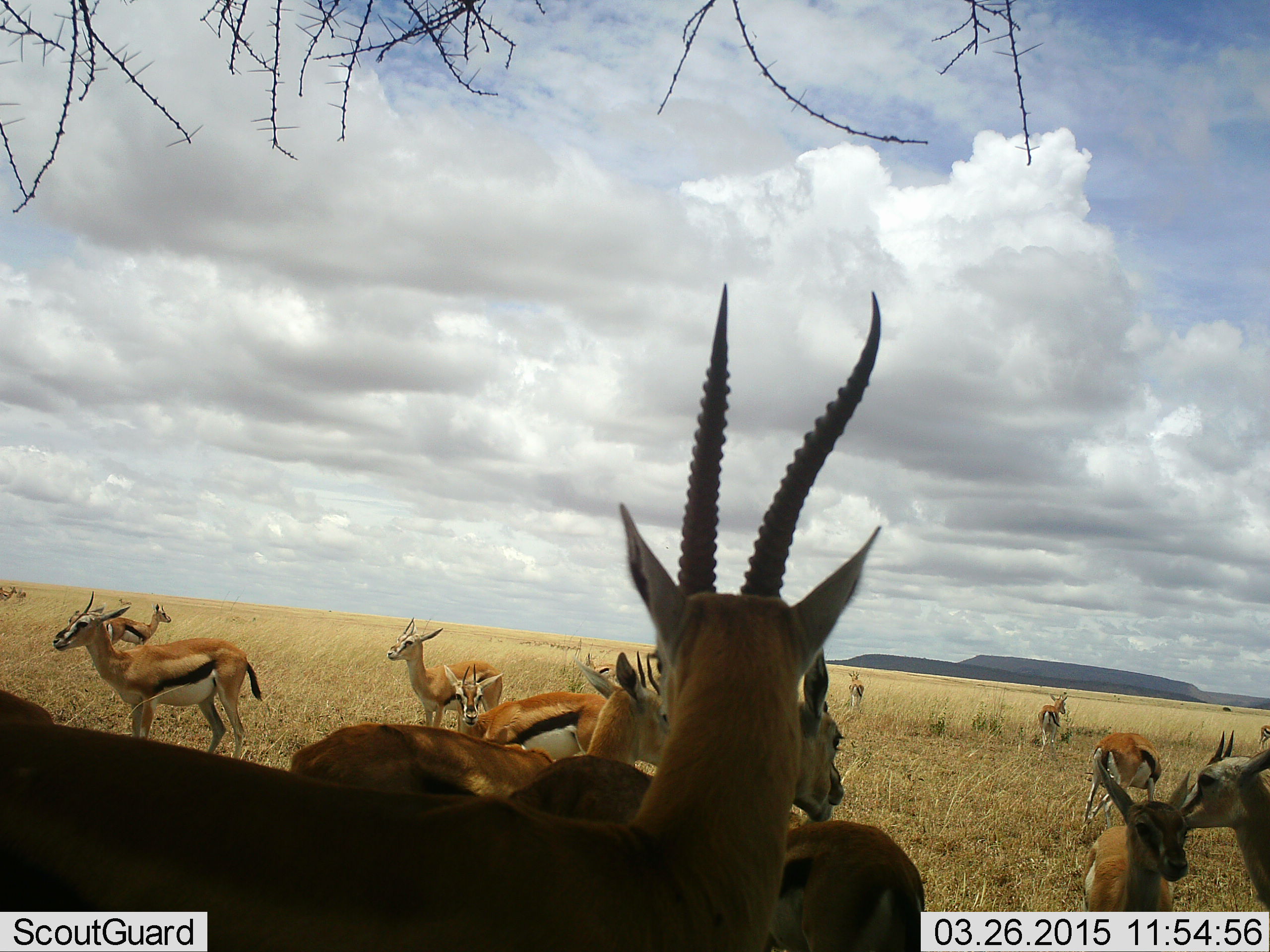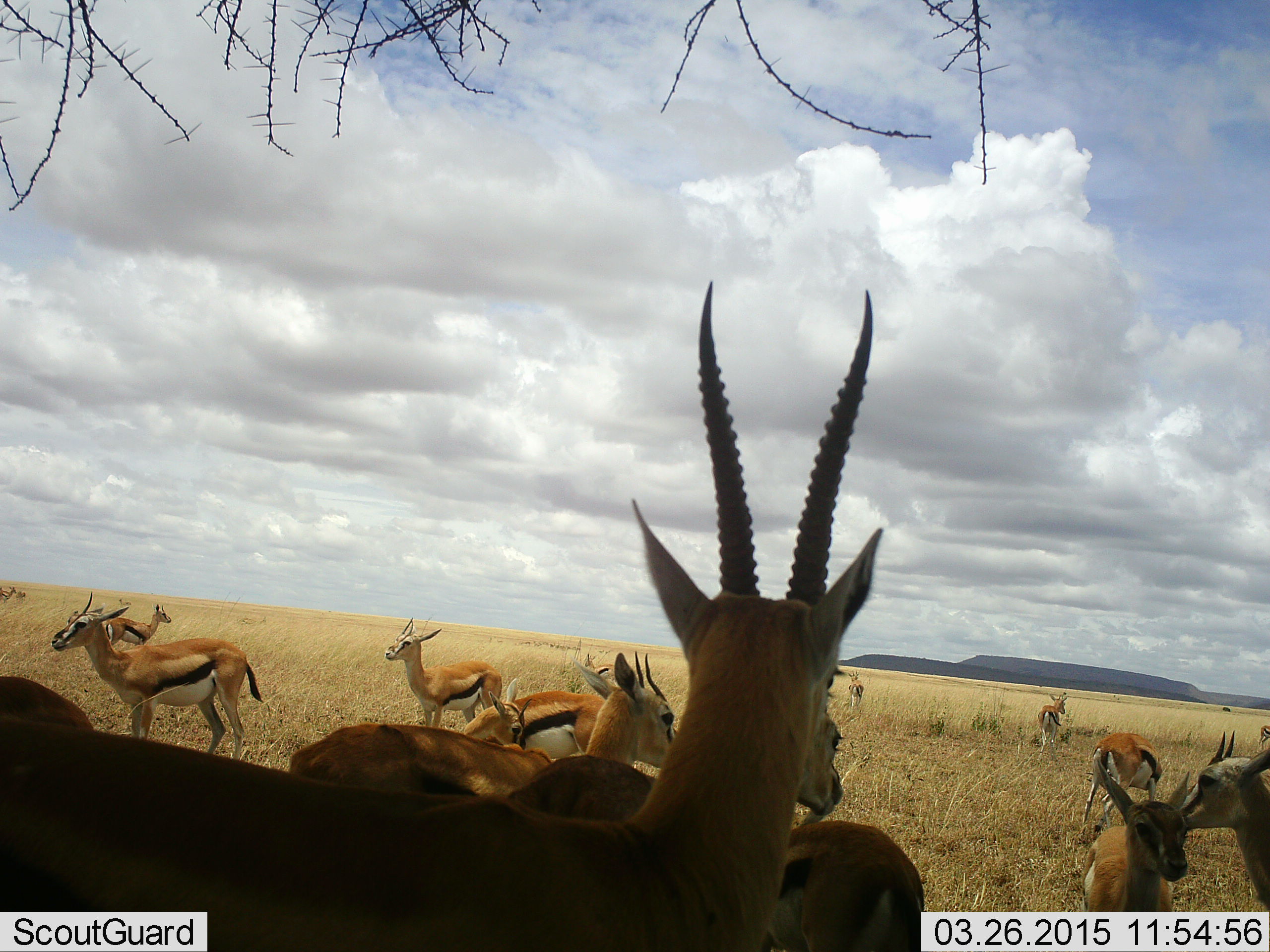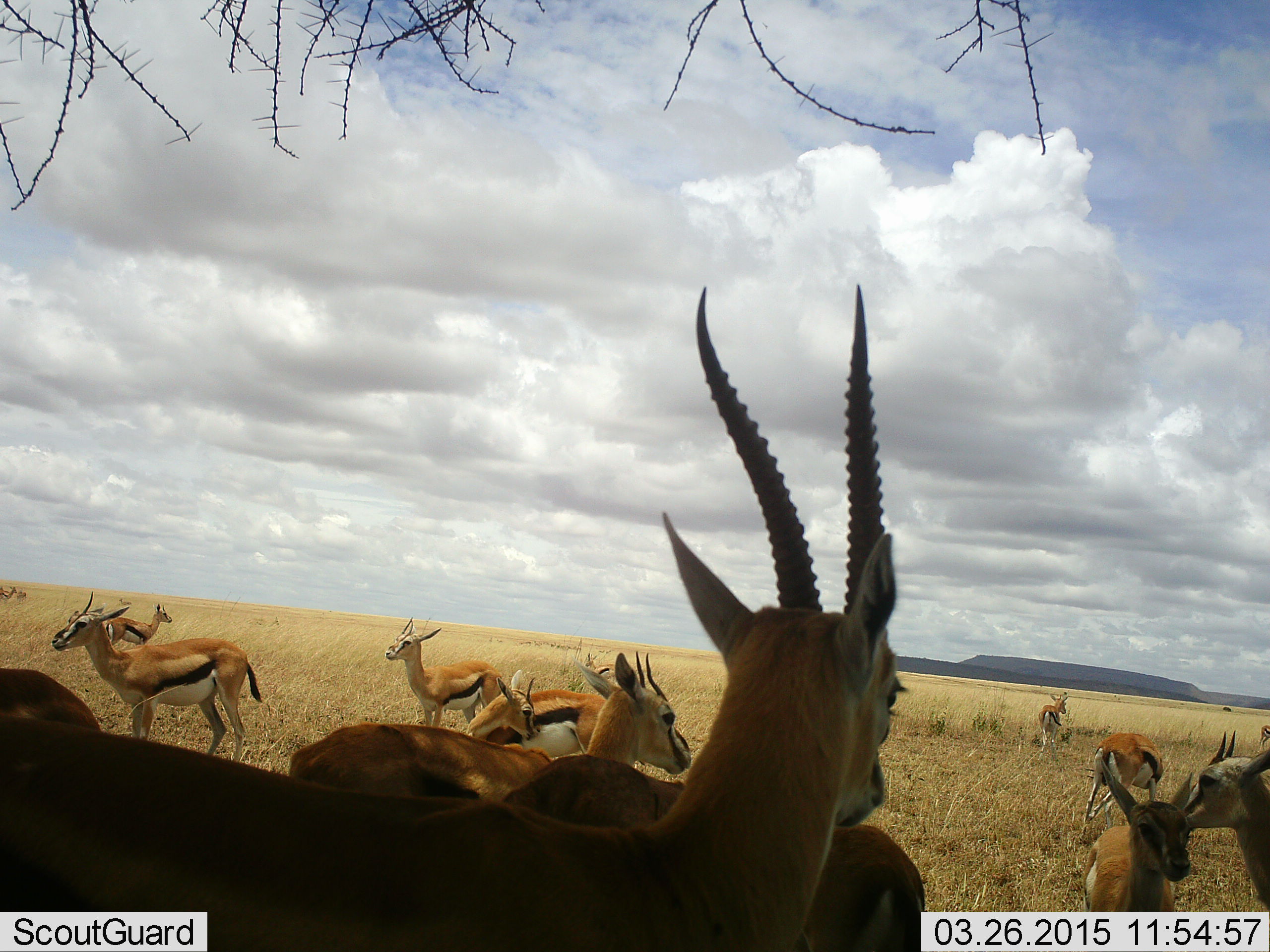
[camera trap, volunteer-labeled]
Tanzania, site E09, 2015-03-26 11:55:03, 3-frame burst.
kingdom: Animalia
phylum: Chordata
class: Mammalia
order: Artiodactyla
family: Bovidae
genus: Eudorcas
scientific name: Eudorcas thomsonii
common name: thomson's gazelle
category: gazellethomsons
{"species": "gazellethomsons (thomson's gazelle) (Eudorcas thomsonii)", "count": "11-50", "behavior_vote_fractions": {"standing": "100%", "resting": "20%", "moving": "10%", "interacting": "10%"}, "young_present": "10%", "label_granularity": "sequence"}